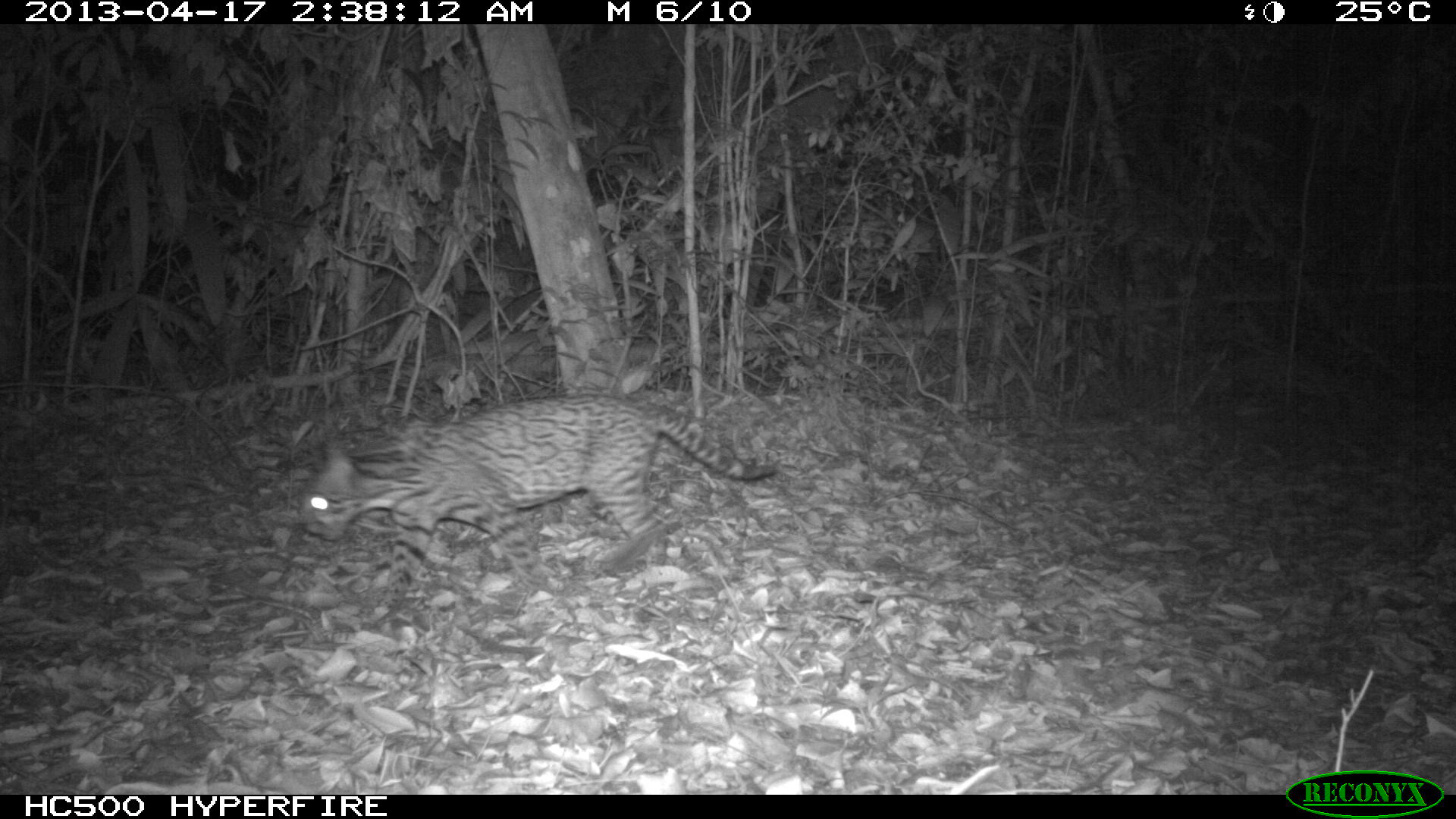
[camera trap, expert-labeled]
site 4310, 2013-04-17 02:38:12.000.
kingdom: Animalia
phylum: Chordata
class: Mammalia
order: Carnivora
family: Felidae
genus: Leopardus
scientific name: Leopardus pardalis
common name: ocelot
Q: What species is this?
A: Leopardus pardalis (ocelot).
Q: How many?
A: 1.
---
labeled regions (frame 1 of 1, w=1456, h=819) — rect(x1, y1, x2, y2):
leopardus pardalis: rect(303, 393, 779, 621)